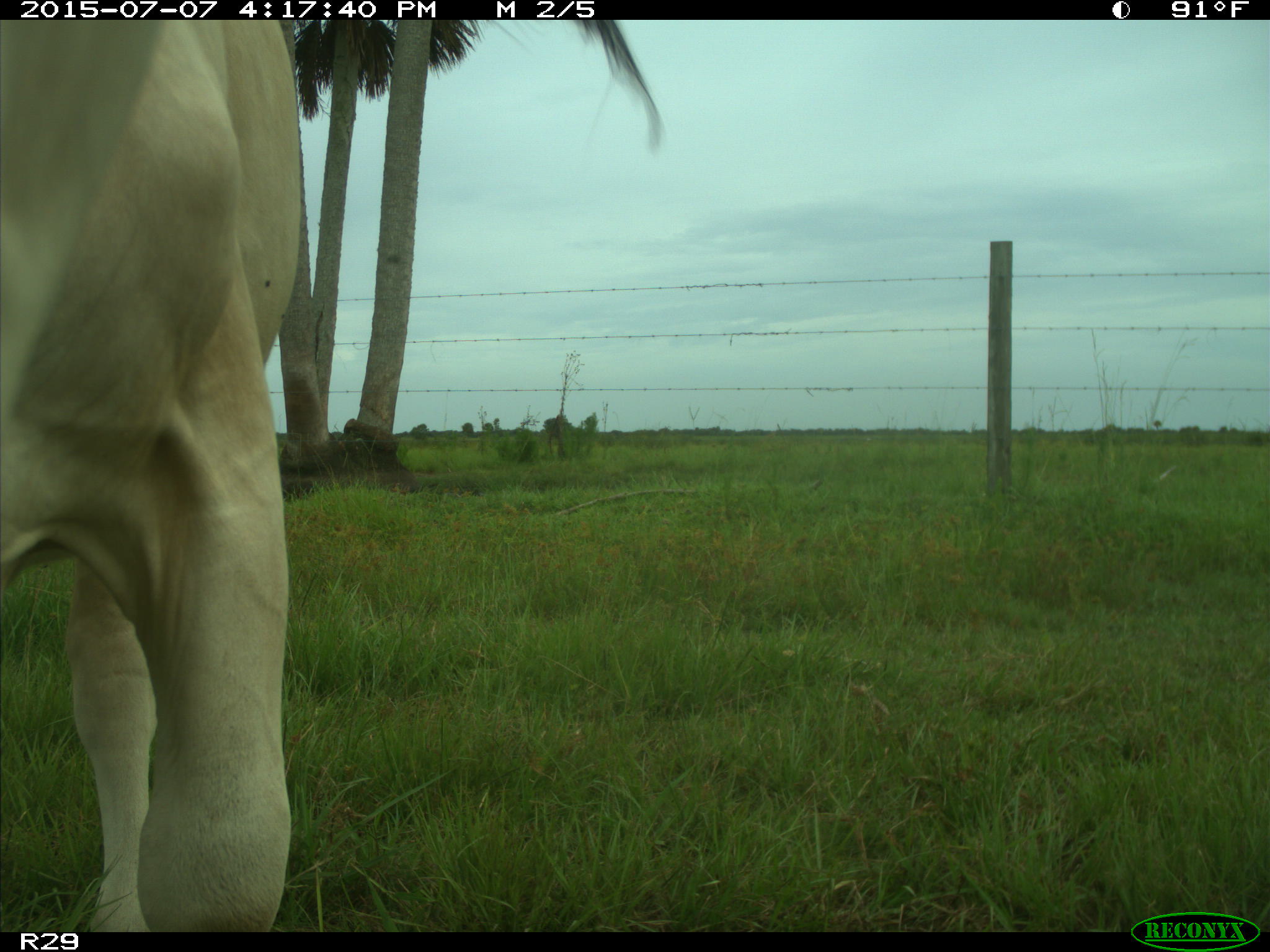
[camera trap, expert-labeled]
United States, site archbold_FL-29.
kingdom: Animalia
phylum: Chordata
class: Mammalia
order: Artiodactyla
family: Bovidae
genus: Bos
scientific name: Bos taurus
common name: domestic cow